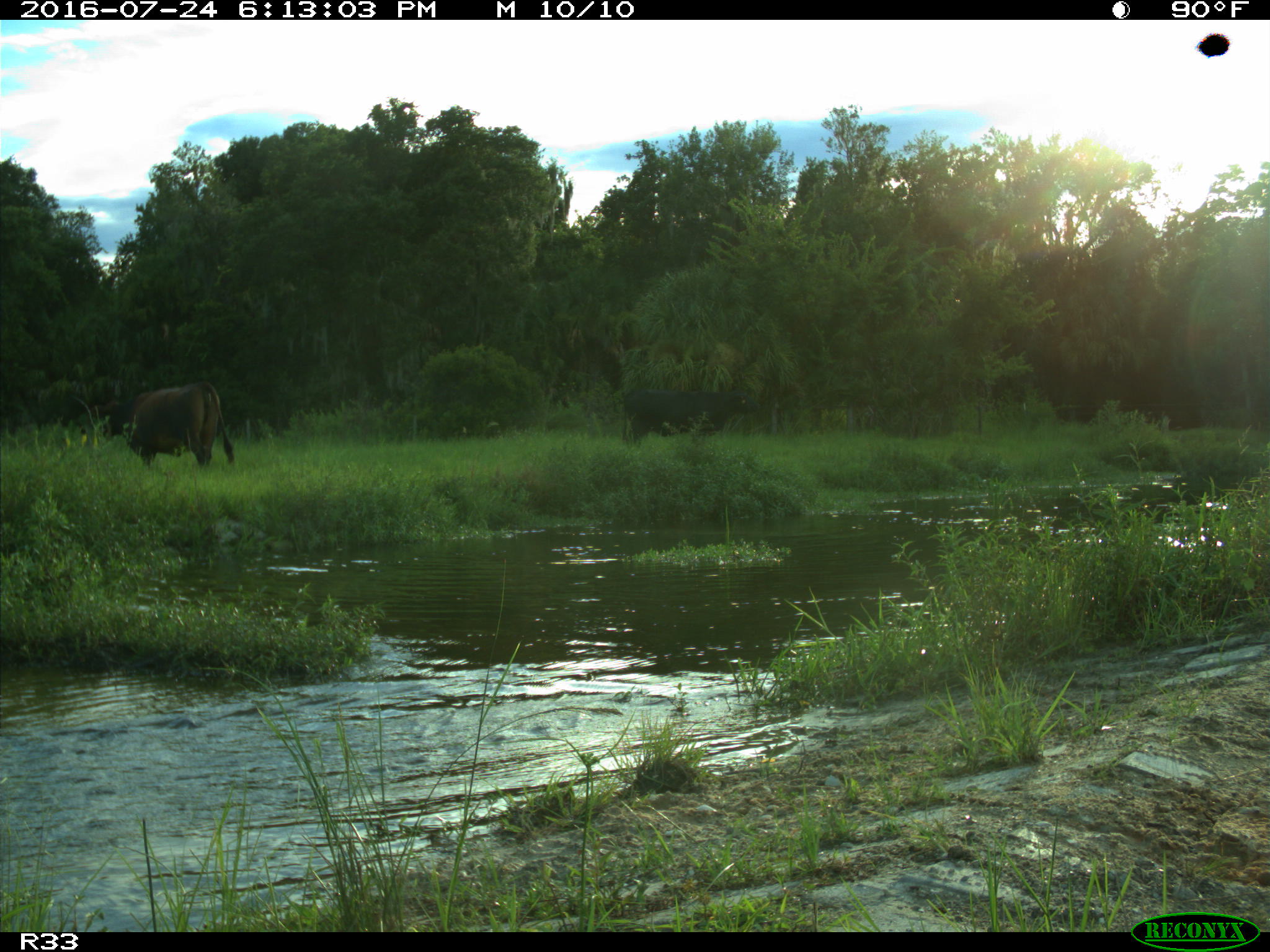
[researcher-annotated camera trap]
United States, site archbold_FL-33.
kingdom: Animalia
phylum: Chordata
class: Mammalia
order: Artiodactyla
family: Bovidae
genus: Bos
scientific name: Bos taurus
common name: domestic cow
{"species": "Bos taurus (domestic cow)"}